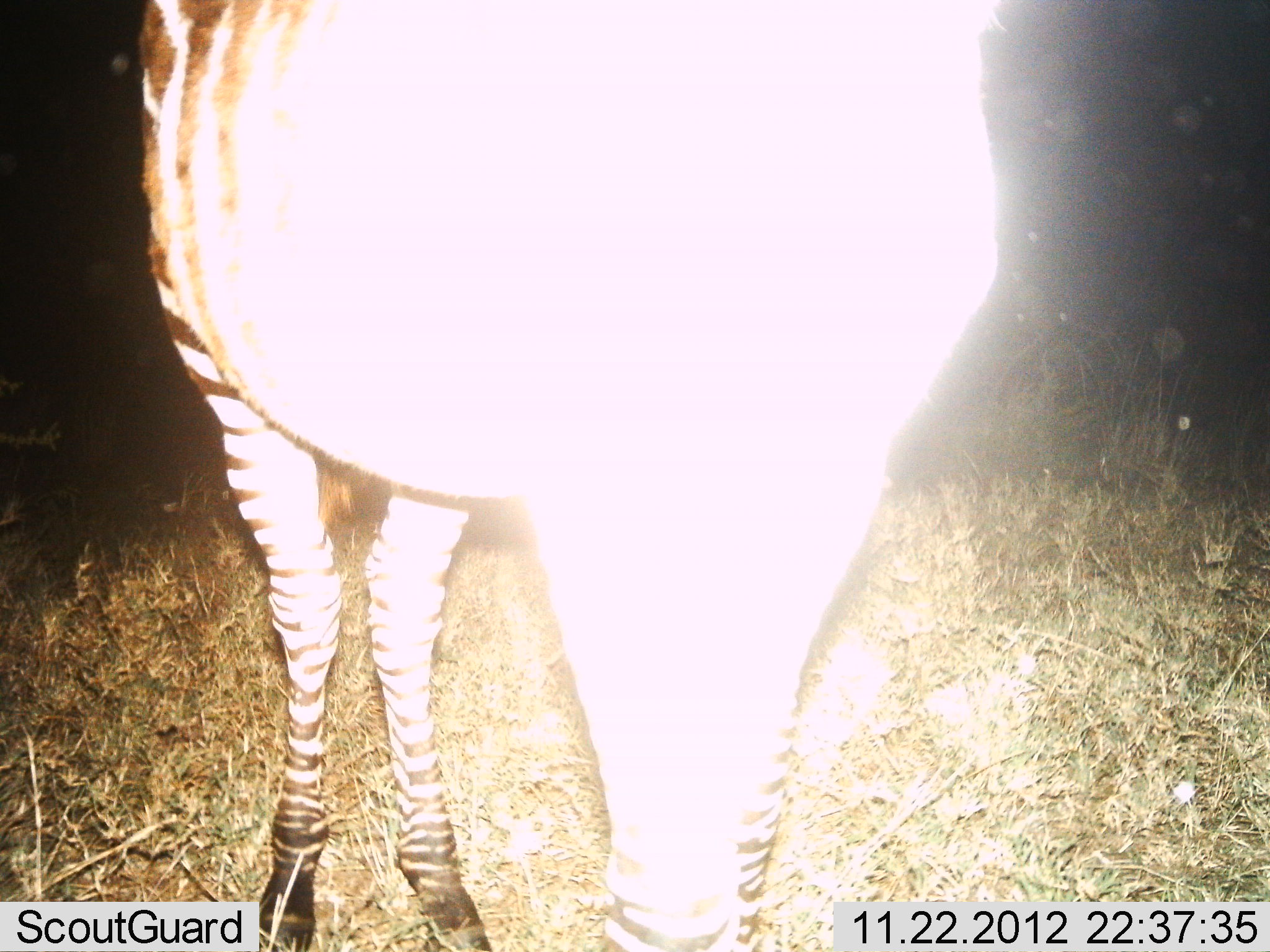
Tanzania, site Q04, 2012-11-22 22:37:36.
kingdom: Animalia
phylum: Chordata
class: Mammalia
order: Perissodactyla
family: Equidae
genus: Equus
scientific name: Equus quagga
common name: plains zebra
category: zebra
Zebra (plains zebra) (Equus quagga), count 1. Behavior (volunteer vote fractions): standing 90%, resting 0%, moving 0%, interacting 10%. Young present (vote fraction): 0%. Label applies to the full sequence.